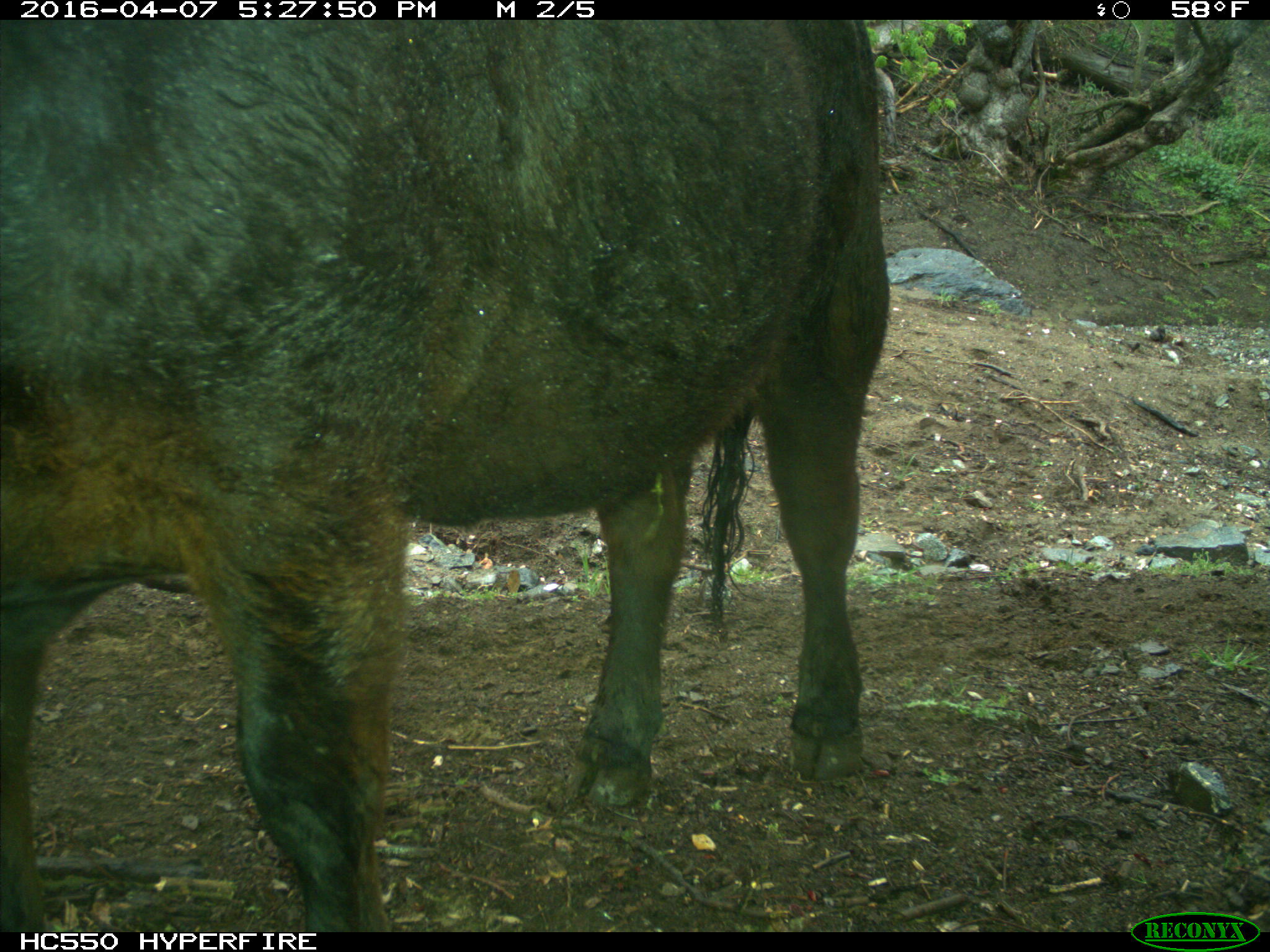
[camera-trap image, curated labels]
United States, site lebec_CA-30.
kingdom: Animalia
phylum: Chordata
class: Mammalia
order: Artiodactyla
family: Bovidae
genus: Bos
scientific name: Bos taurus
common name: domestic cow